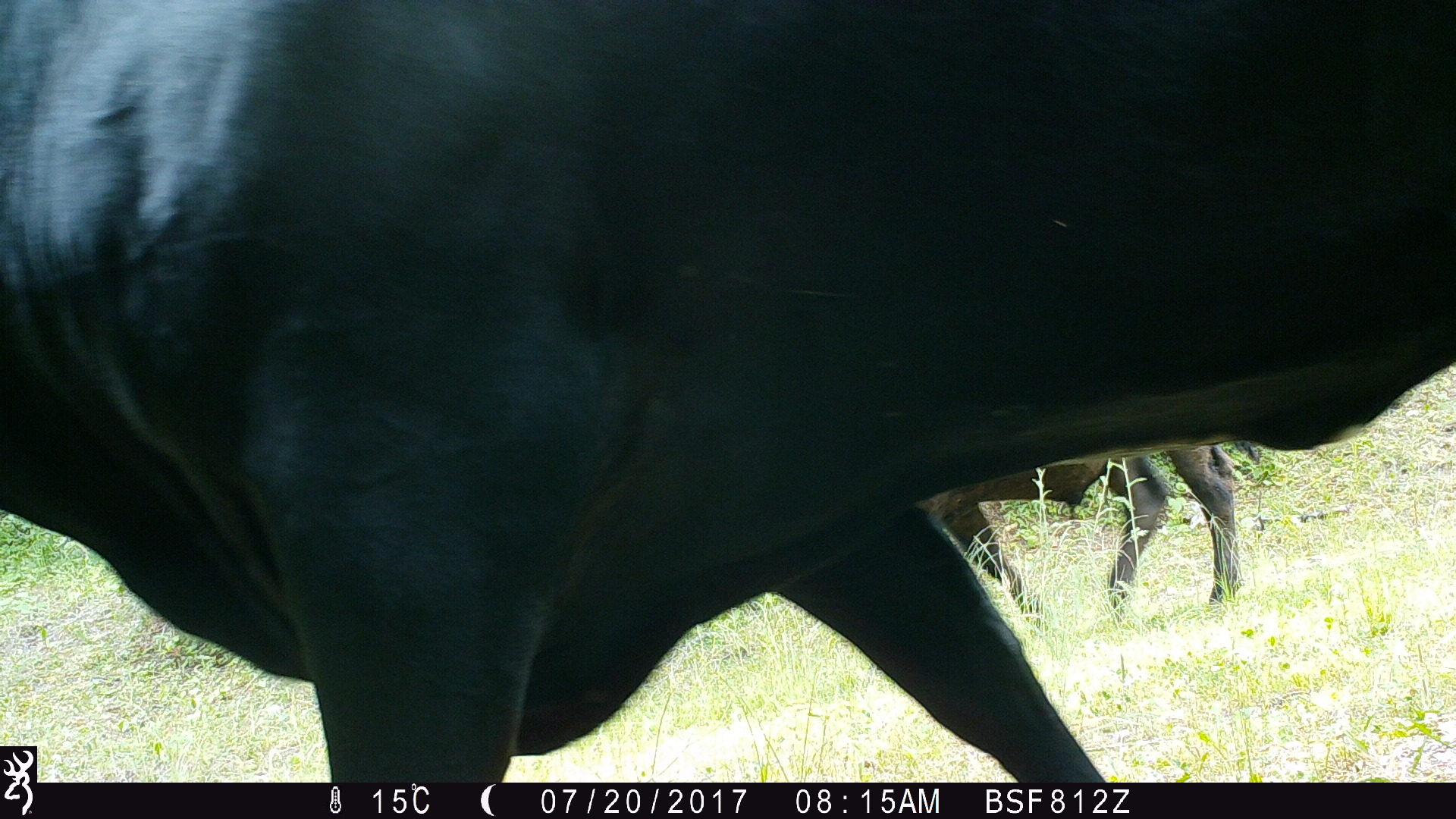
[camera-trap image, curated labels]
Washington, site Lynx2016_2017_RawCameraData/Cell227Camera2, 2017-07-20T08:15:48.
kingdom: Animalia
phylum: Chordata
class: Mammalia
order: Artiodactyla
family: Bovidae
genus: Bos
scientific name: Bos taurus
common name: domestic cattle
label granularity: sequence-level